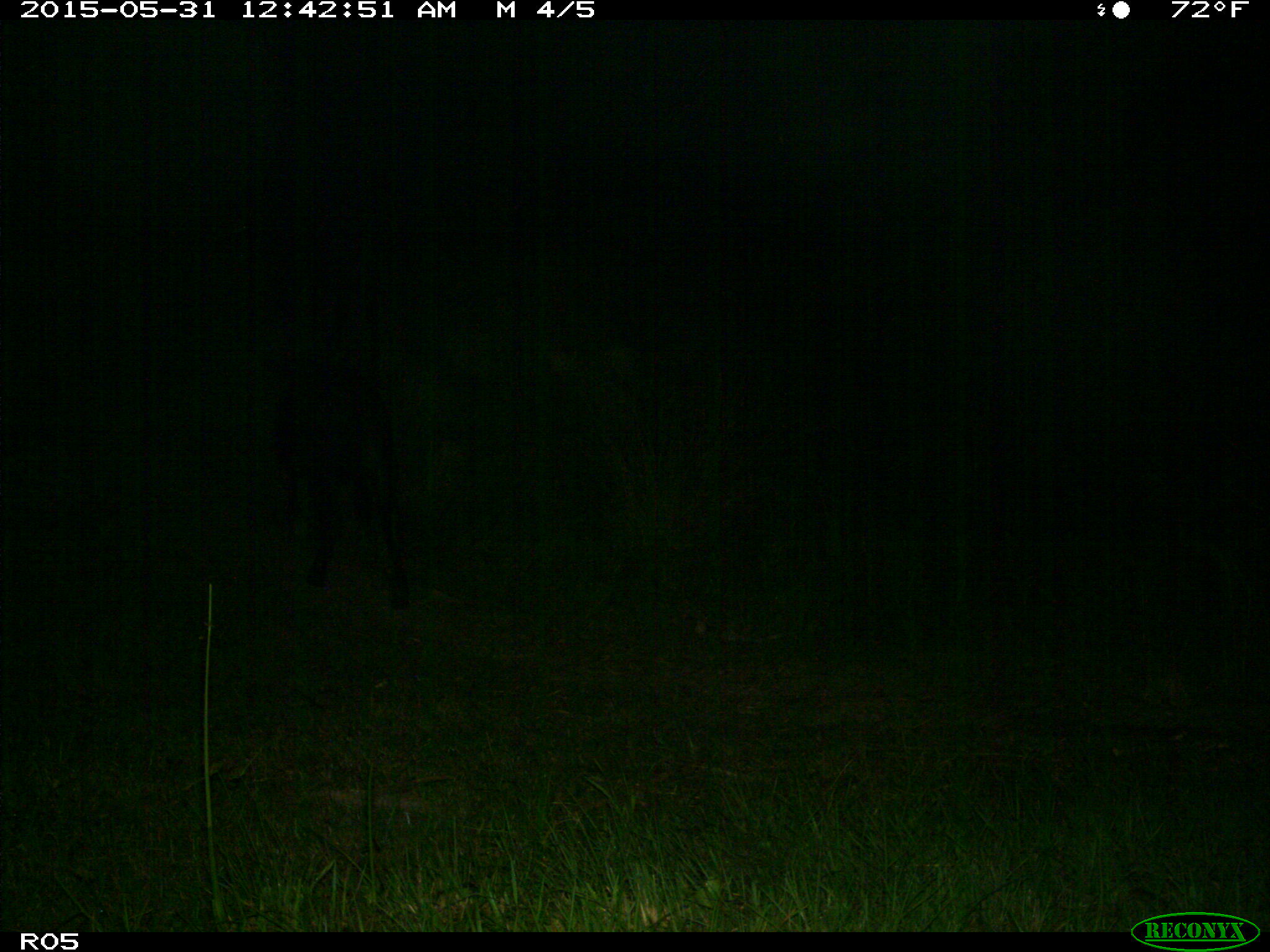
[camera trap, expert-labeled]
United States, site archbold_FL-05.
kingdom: Animalia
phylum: Chordata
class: Mammalia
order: Artiodactyla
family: Bovidae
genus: Bos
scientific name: Bos taurus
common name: domestic cow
Bos taurus (domestic cow).